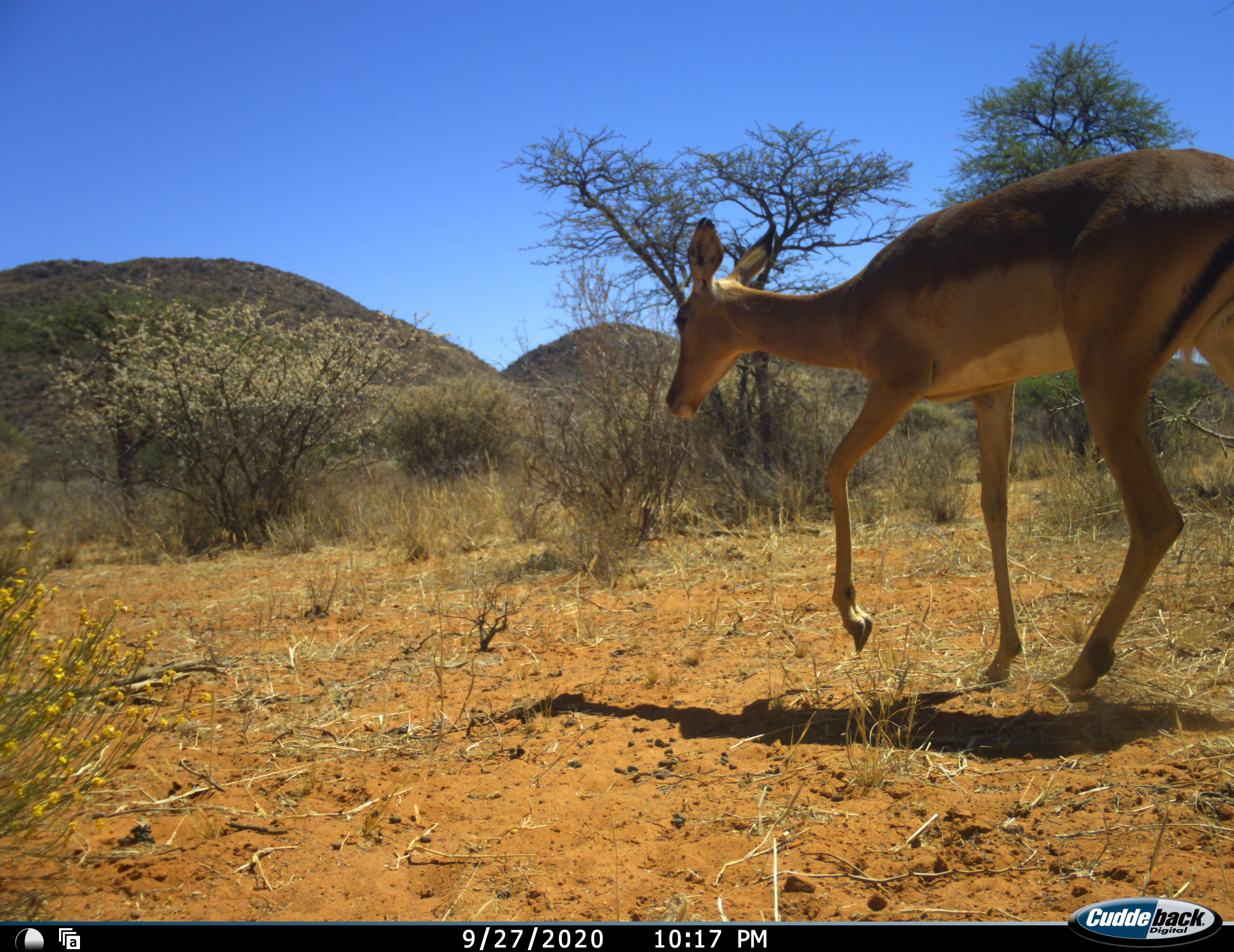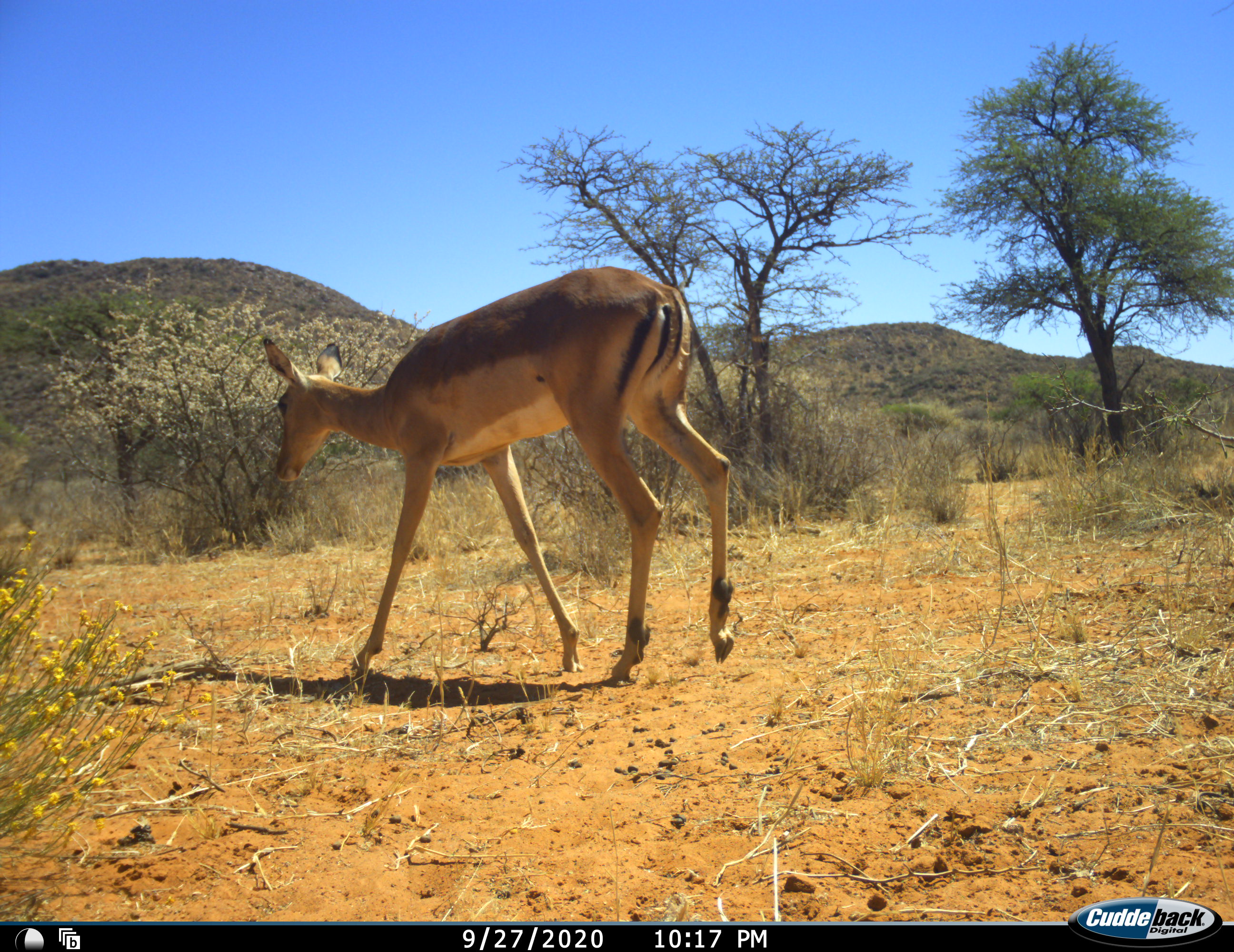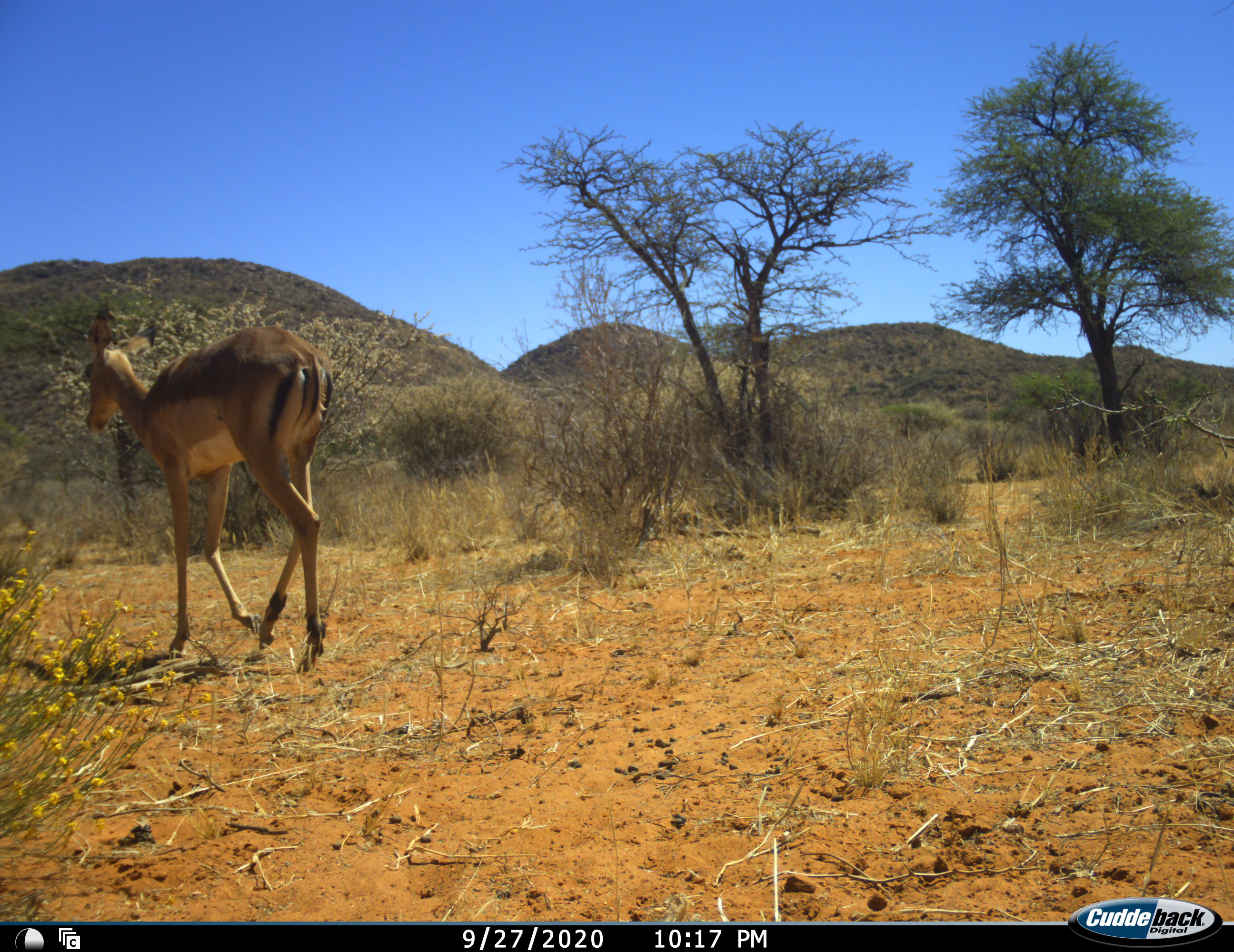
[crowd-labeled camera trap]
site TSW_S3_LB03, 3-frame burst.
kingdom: Animalia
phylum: Chordata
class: Mammalia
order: Artiodactyla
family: Bovidae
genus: Aepyceros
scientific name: Aepyceros melampus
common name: impala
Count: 1.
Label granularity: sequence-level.